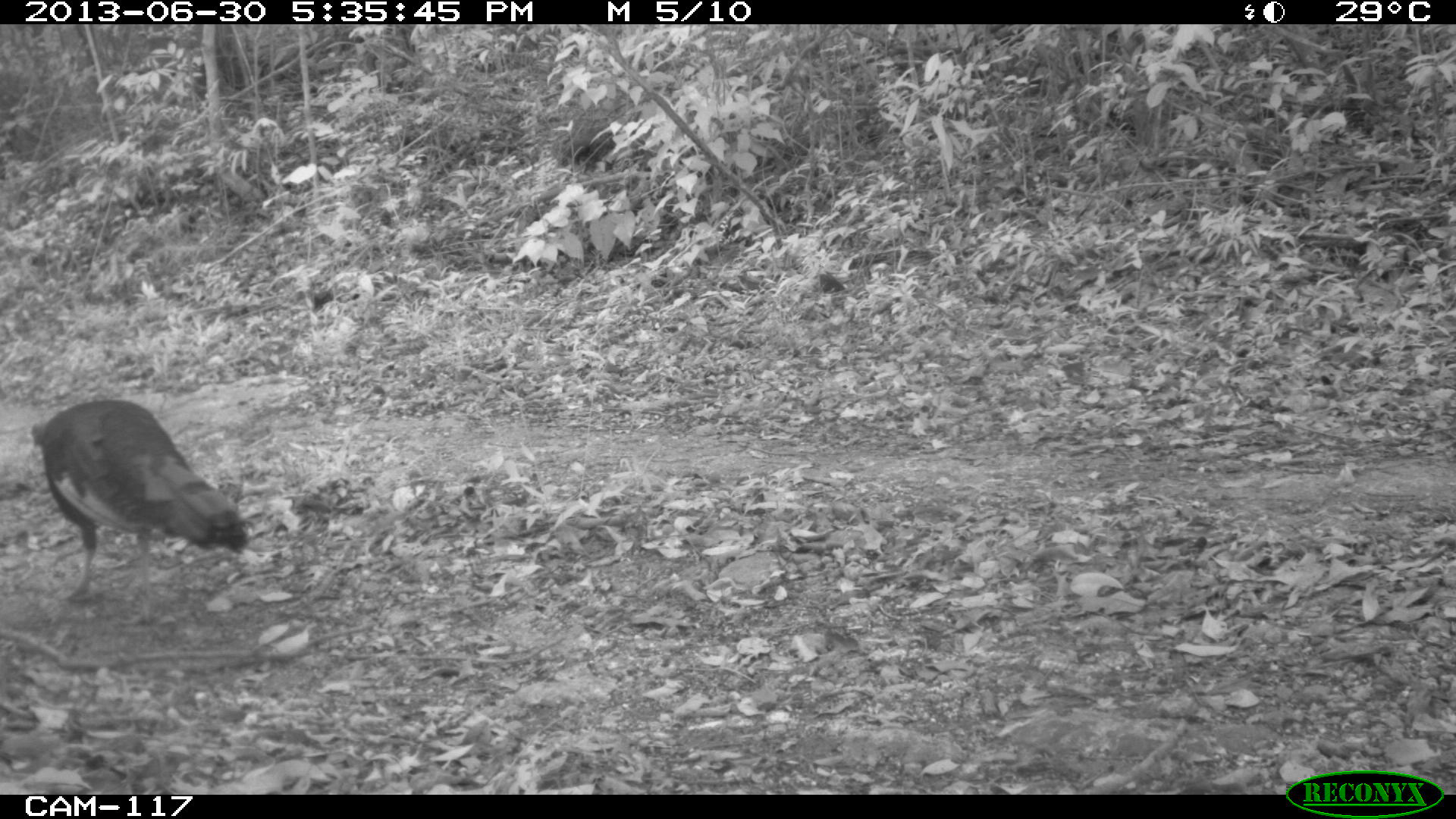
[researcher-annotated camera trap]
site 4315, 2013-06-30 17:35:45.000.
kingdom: Animalia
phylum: Chordata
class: Aves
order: Galliformes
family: Phasianidae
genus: Meleagris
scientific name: Meleagris ocellata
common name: ocellated turkey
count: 1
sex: female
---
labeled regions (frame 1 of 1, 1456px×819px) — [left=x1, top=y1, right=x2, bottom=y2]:
meleagris ocellata: [left=30, top=398, right=250, bottom=603]